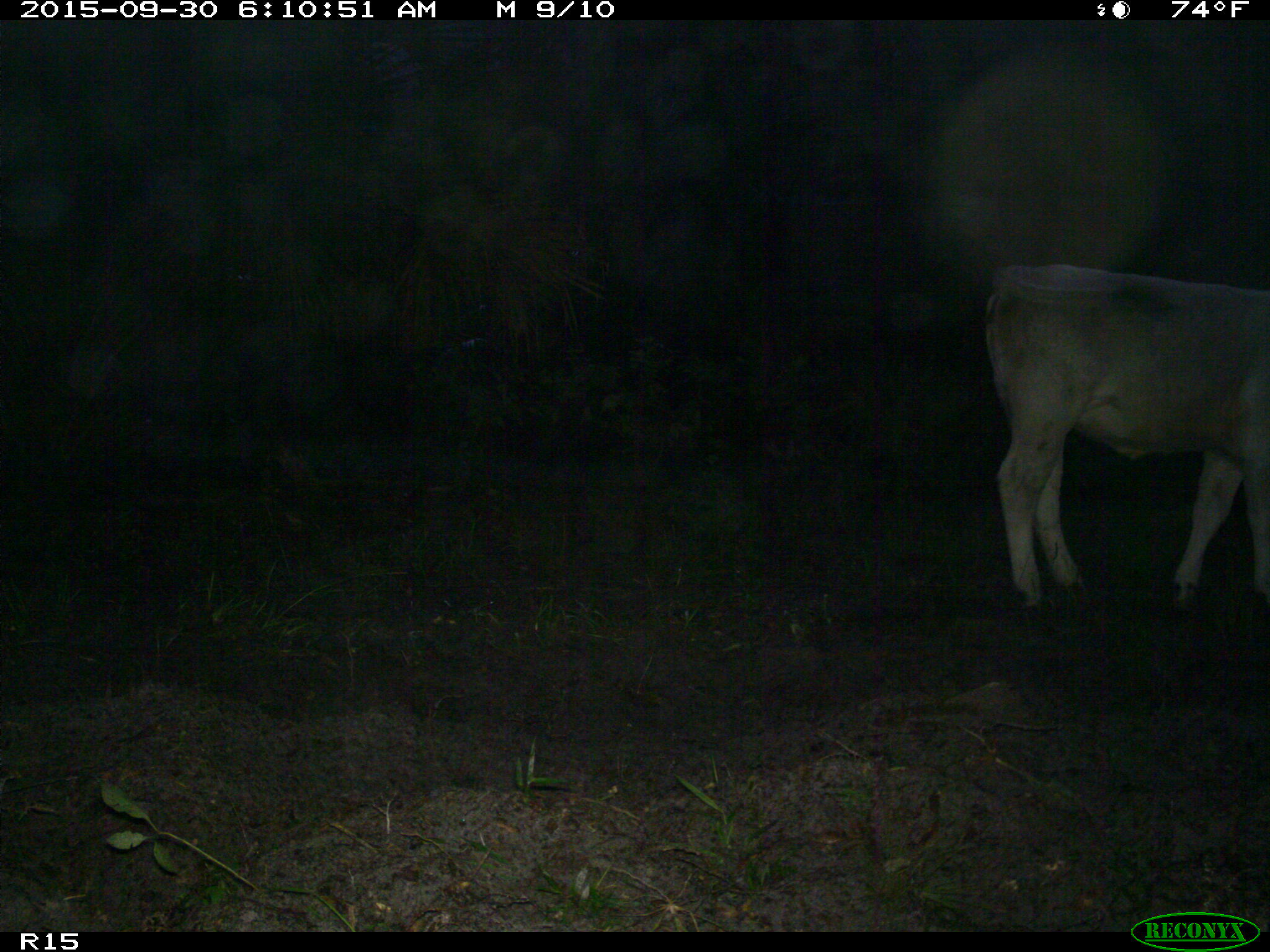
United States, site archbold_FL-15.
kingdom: Animalia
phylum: Chordata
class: Mammalia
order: Artiodactyla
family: Bovidae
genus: Bos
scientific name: Bos taurus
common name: domestic cow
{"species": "Bos taurus (domestic cow)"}